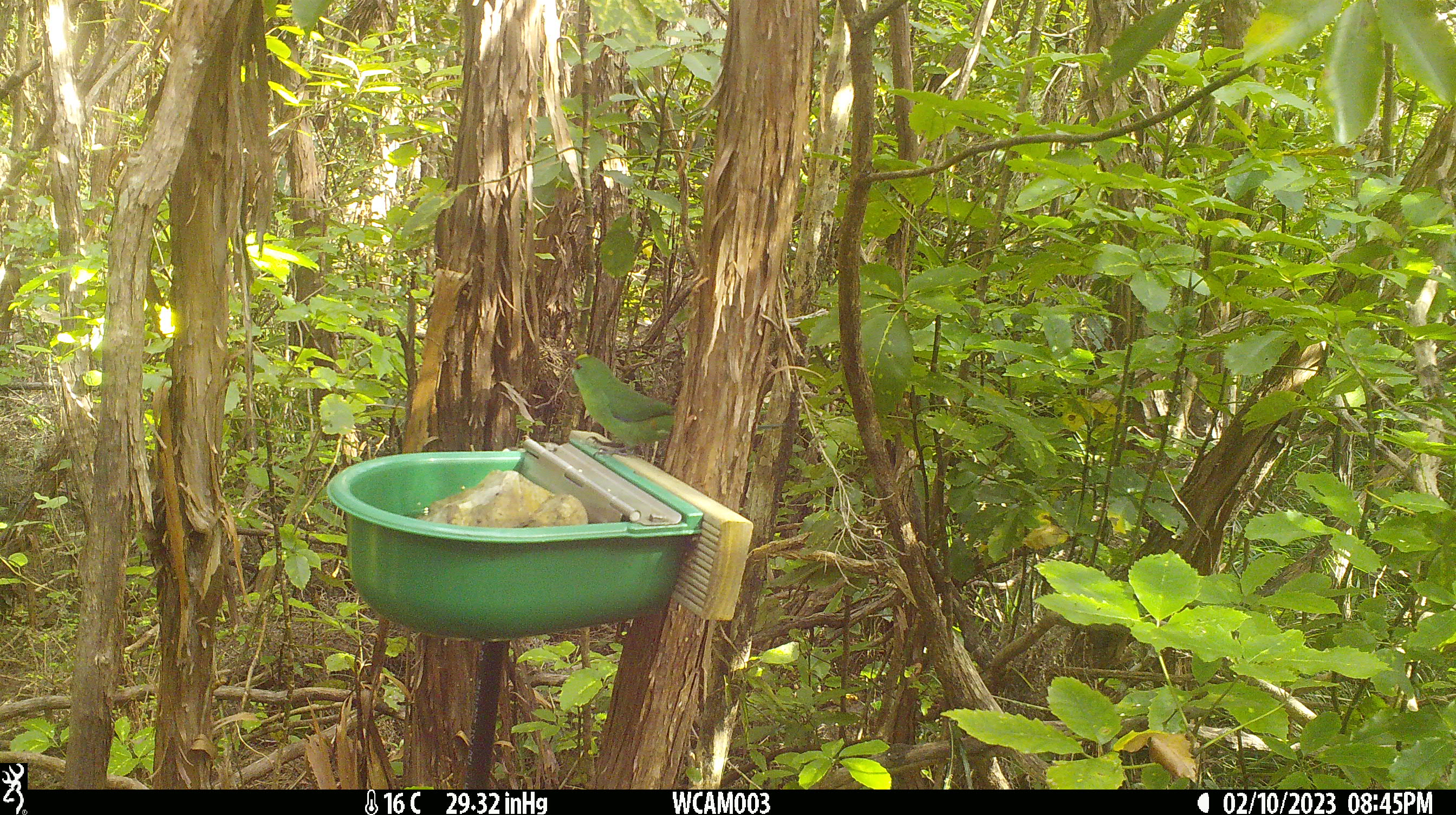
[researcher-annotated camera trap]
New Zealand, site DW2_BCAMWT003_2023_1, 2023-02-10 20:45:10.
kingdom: Animalia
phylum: Chordata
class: Aves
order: Psittaciformes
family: Psittaculidae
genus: Cyanoramphus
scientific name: Cyanoramphus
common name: parakeet